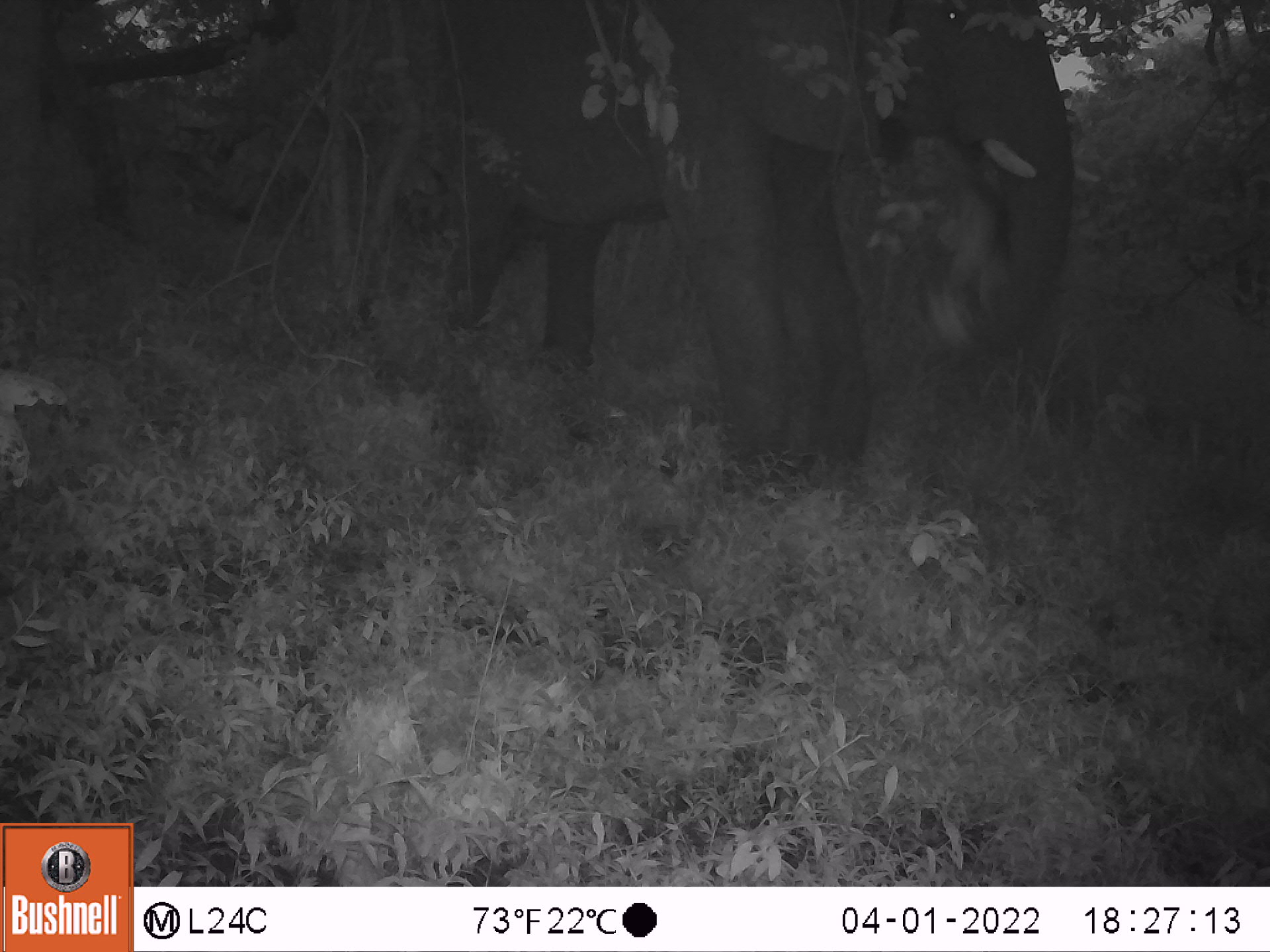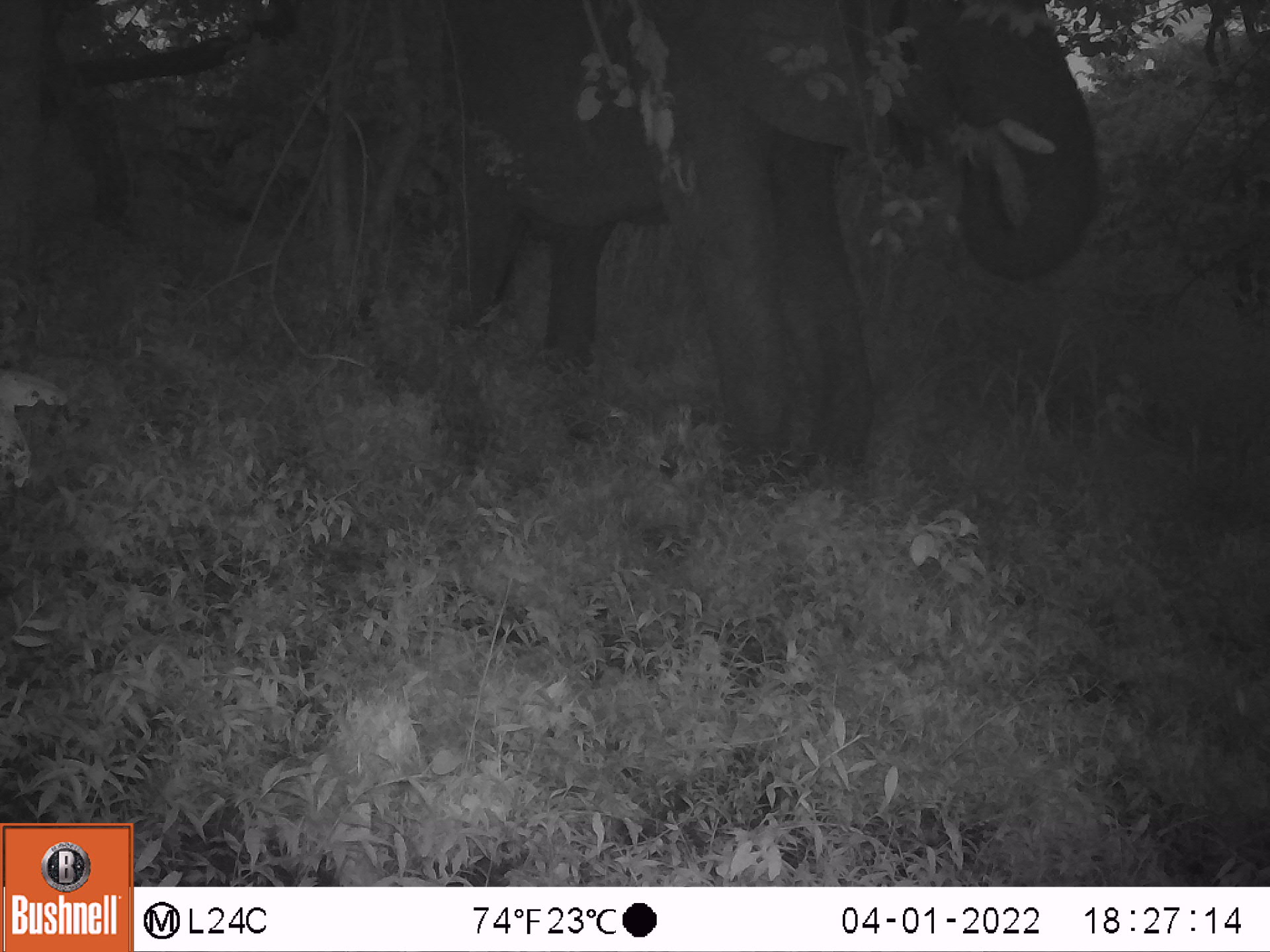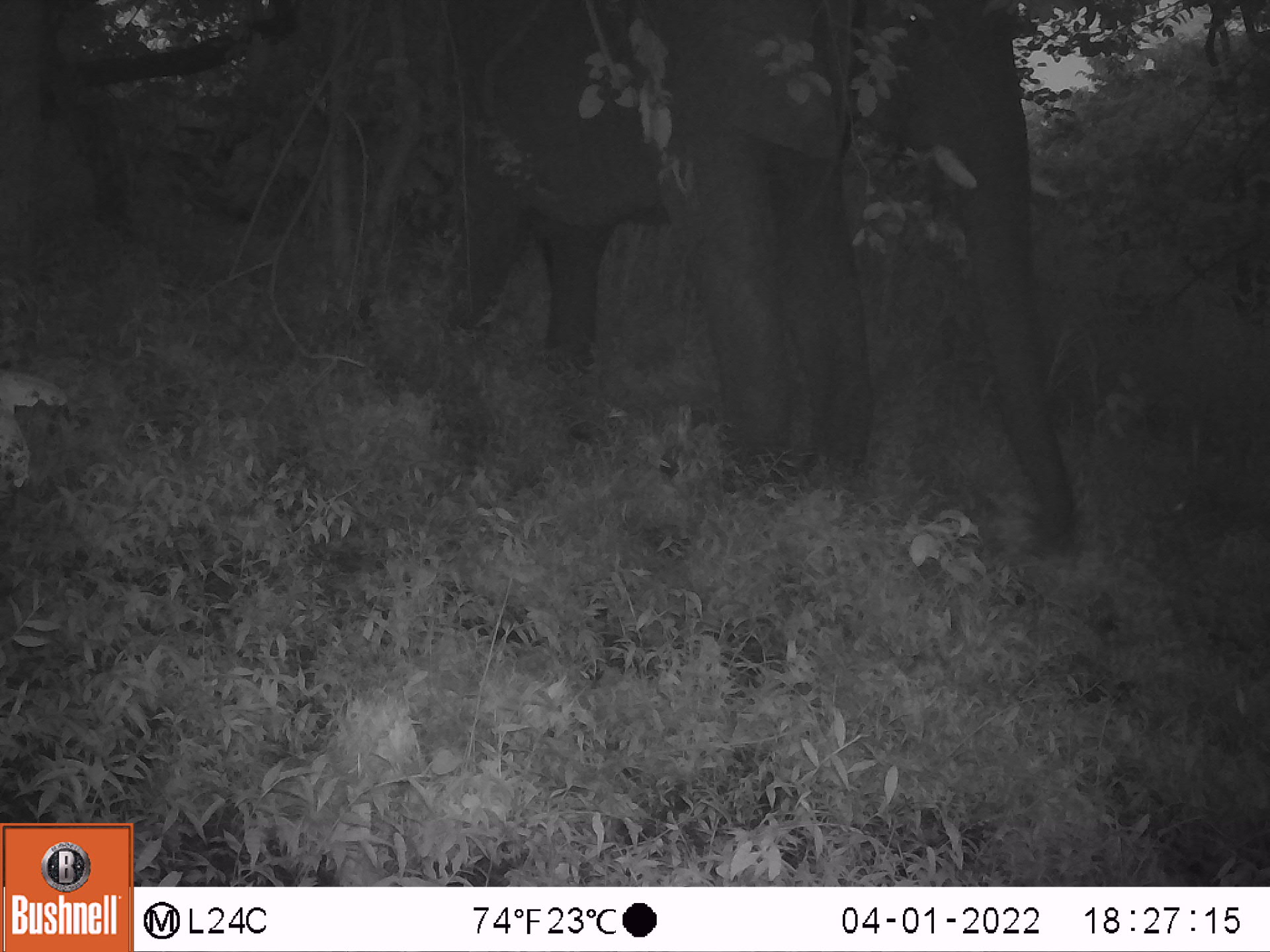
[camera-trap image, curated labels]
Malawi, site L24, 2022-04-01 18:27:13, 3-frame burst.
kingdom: Animalia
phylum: Chordata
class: Mammalia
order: Proboscidea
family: Elephantidae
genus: Loxodonta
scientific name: Loxodonta africana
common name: african savanna elephant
African savanna elephant (Loxodonta africana), count 1.